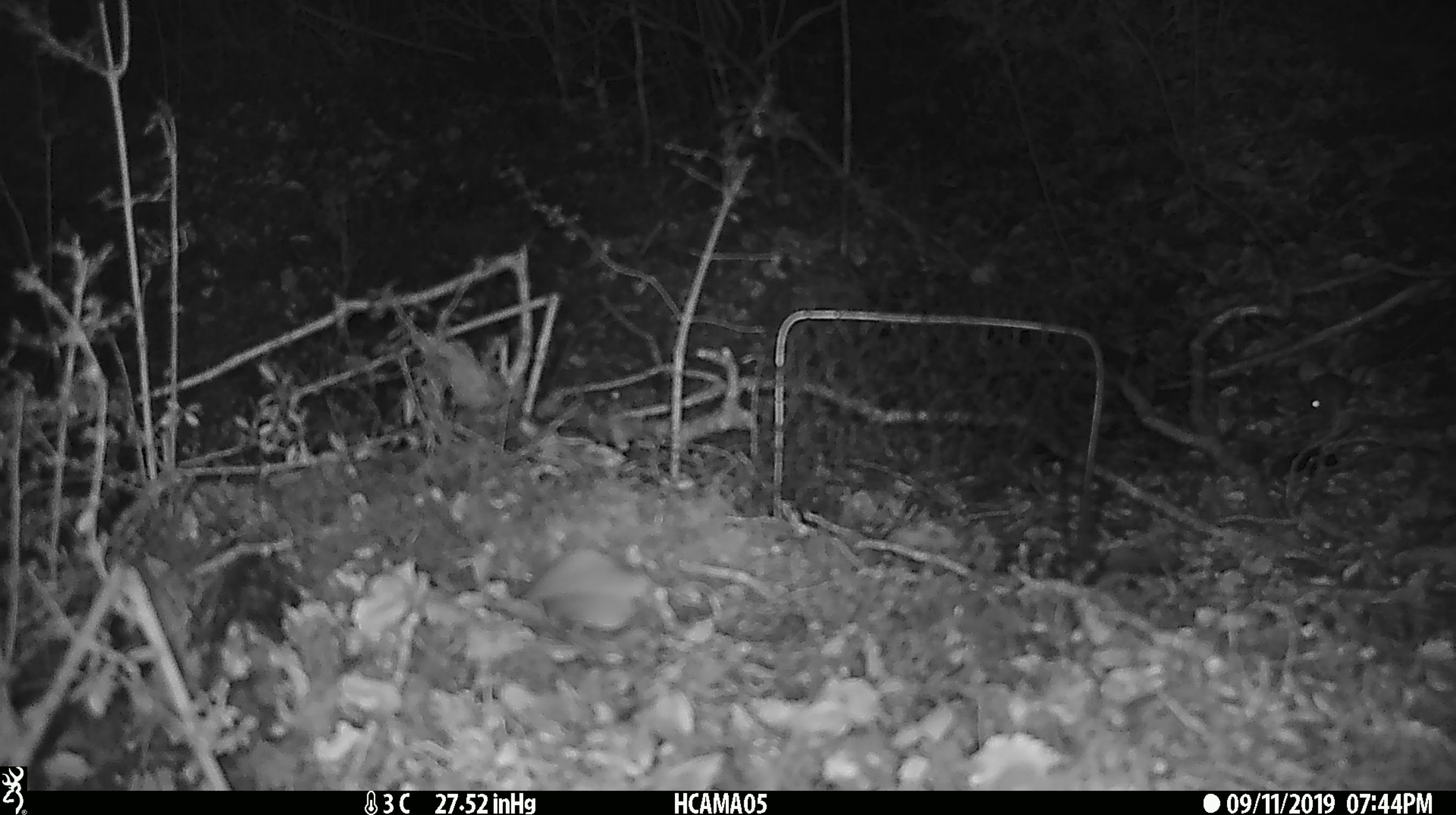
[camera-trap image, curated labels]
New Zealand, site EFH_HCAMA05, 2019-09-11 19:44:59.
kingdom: Animalia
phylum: Chordata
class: Mammalia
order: Rodentia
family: Muridae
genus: Mus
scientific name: Mus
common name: mouse